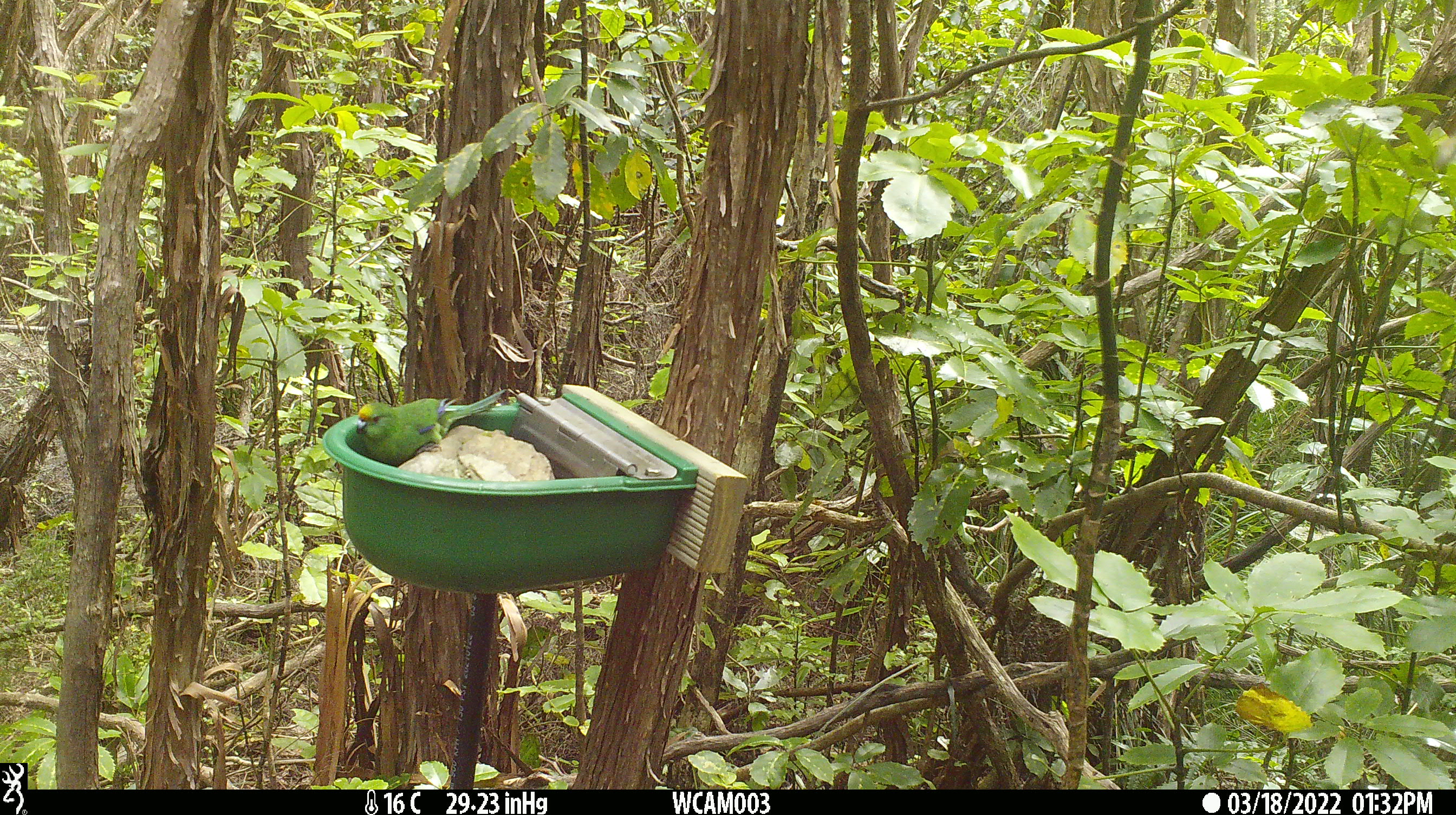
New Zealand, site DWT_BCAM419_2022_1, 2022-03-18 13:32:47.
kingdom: Animalia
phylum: Chordata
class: Aves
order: Psittaciformes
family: Psittaculidae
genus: Cyanoramphus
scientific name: Cyanoramphus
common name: parakeet